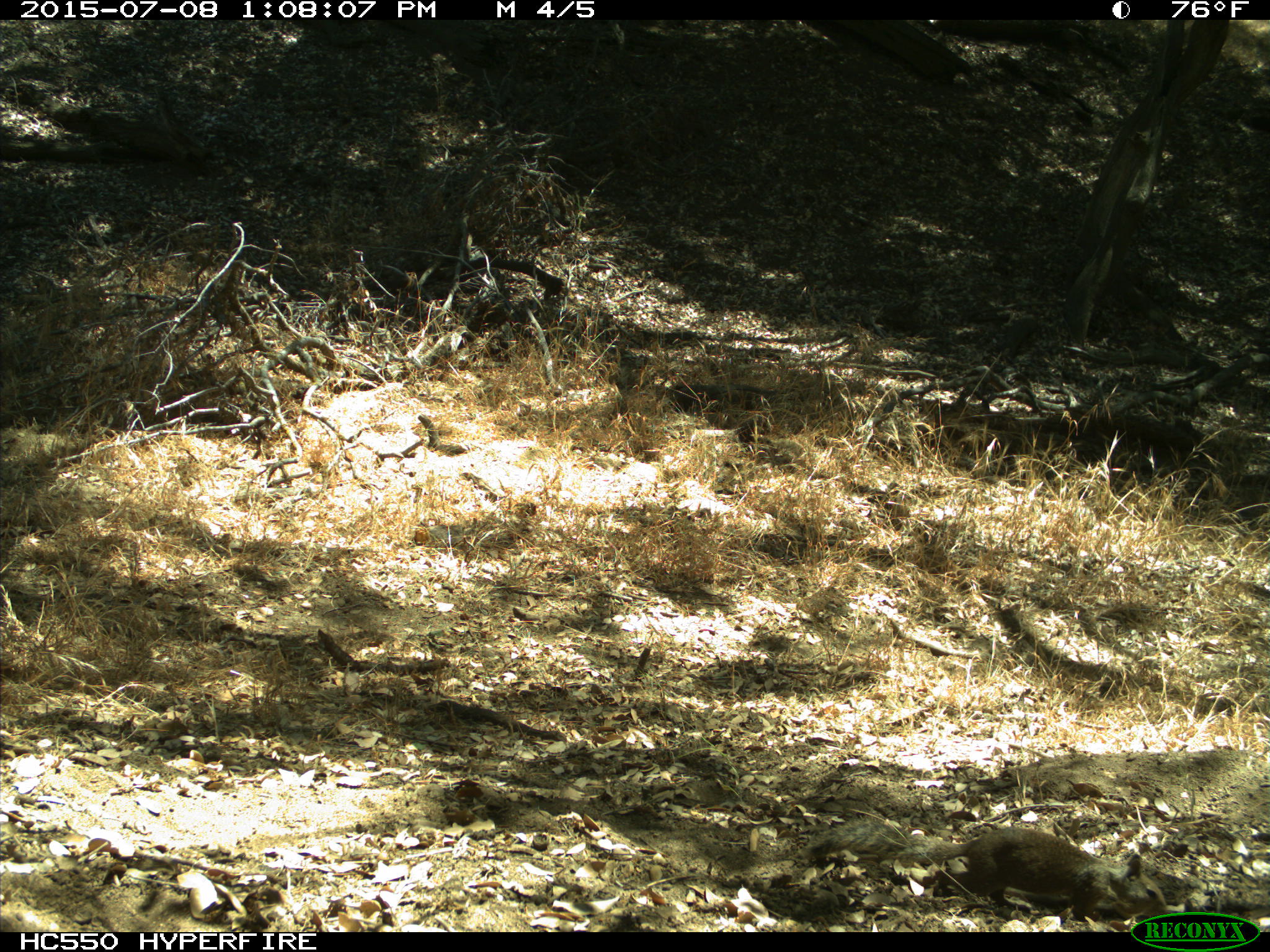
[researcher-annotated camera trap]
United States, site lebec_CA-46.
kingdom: Animalia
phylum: Chordata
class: Mammalia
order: Rodentia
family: Sciuridae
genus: Otospermophilus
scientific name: Otospermophilus beecheyi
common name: california ground squirrel